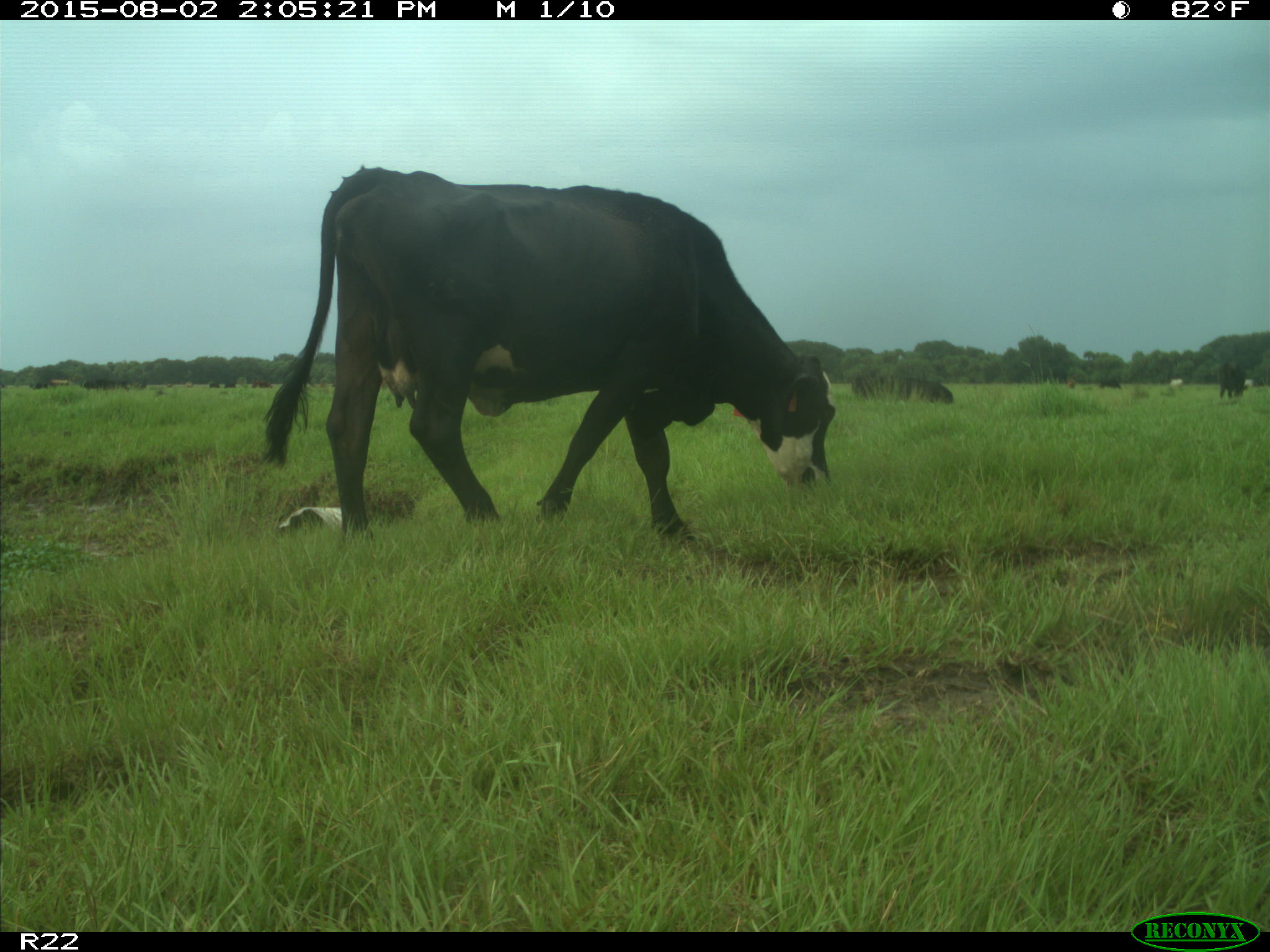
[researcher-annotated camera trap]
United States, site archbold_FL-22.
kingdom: Animalia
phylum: Chordata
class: Mammalia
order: Artiodactyla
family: Bovidae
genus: Bos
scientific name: Bos taurus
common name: domestic cow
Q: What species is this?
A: Bos taurus (domestic cow).